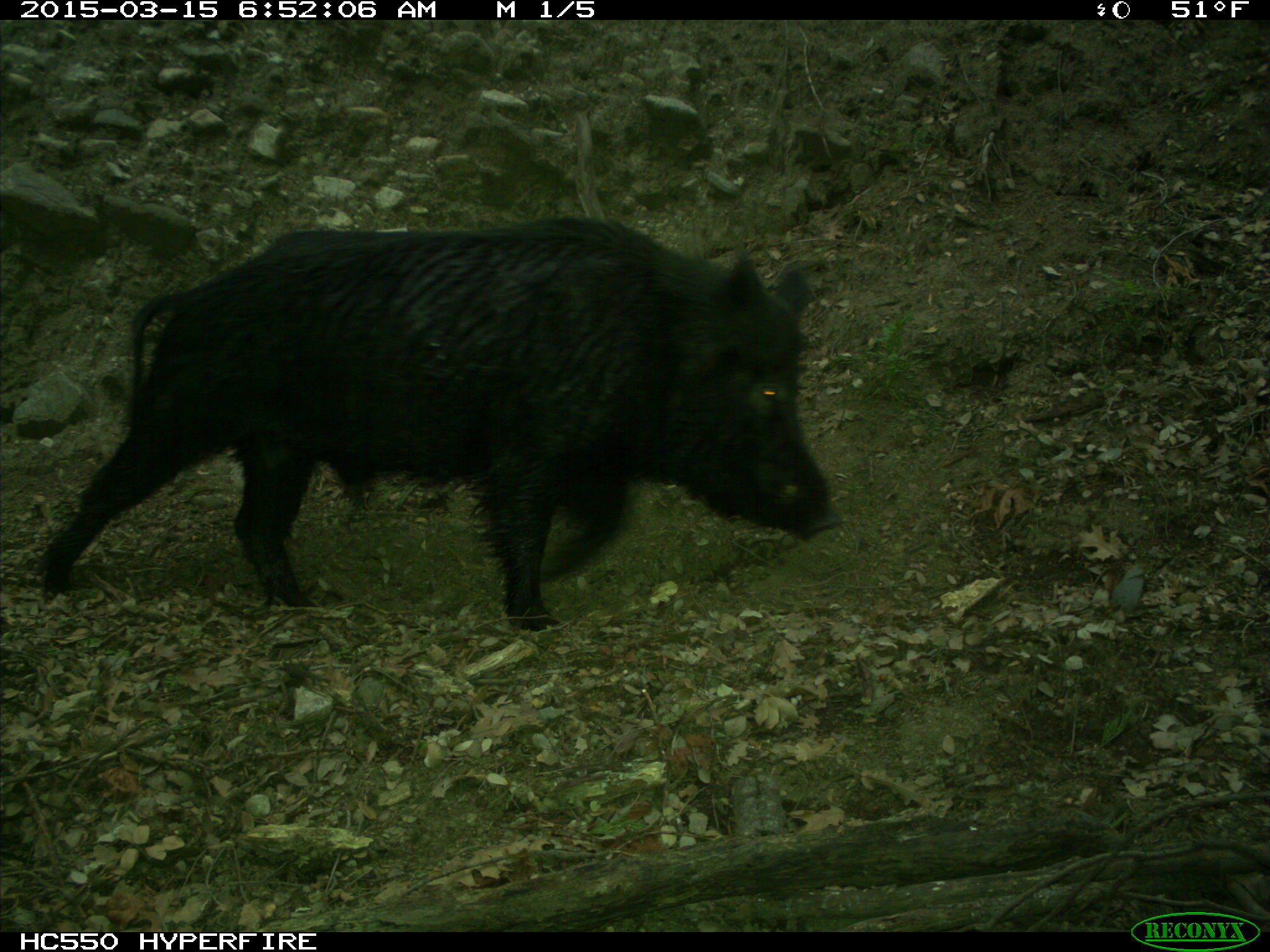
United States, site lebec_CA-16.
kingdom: Animalia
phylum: Chordata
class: Mammalia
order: Artiodactyla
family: Suidae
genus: Sus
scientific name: Sus scrofa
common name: wild boar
Sus scrofa (wild boar).